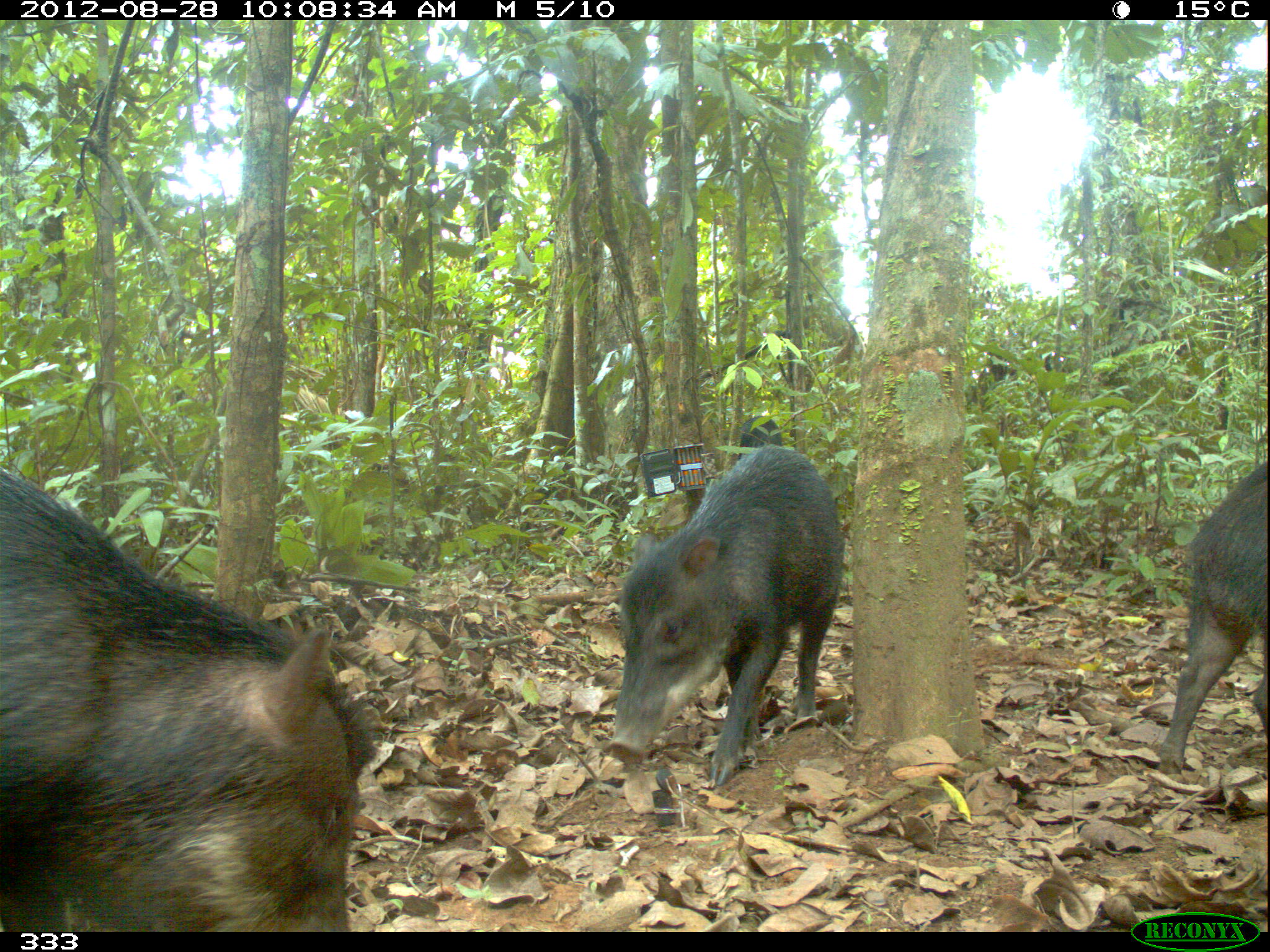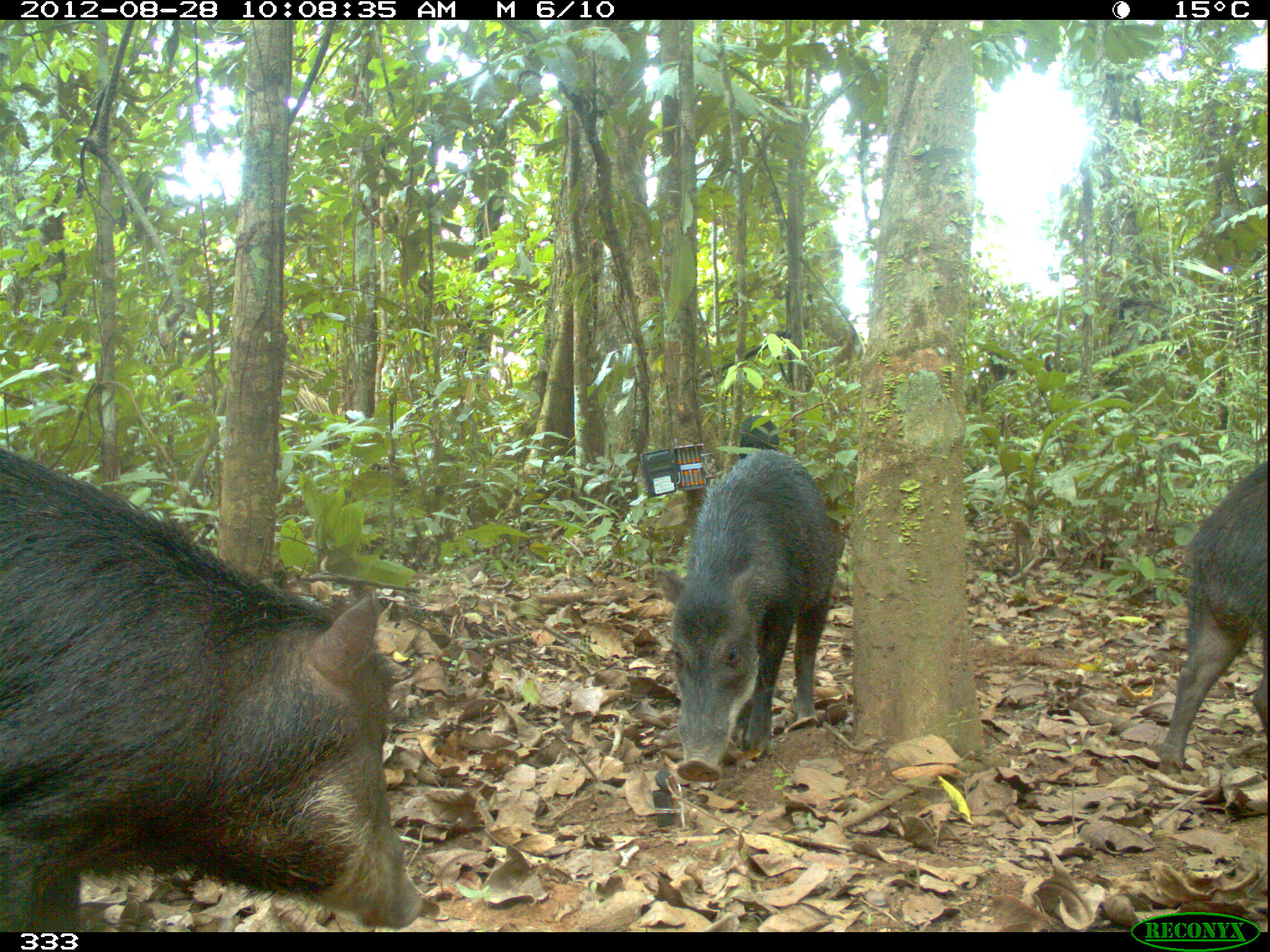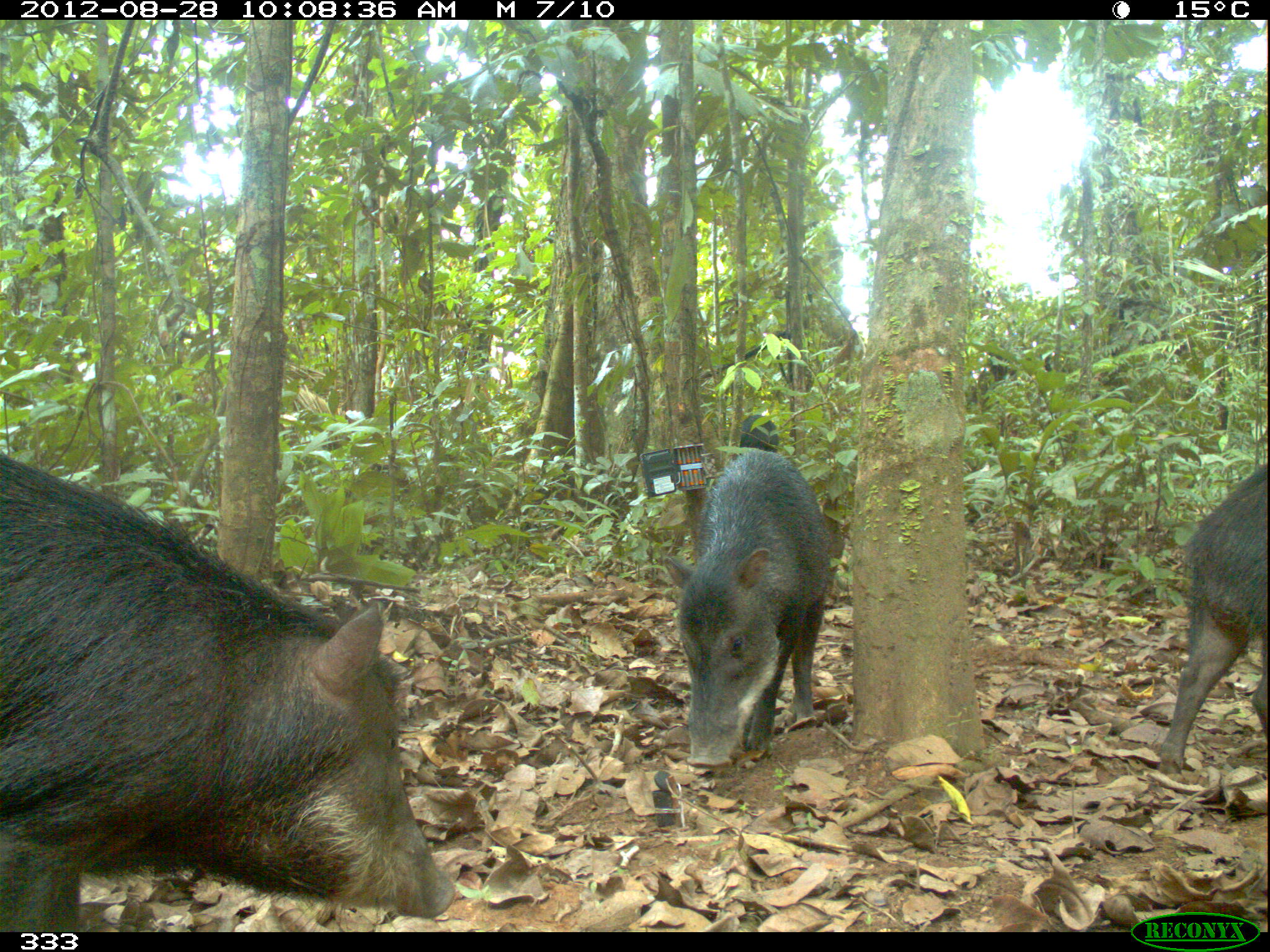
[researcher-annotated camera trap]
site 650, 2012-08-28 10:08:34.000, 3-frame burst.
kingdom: Animalia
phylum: Chordata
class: Mammalia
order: Artiodactyla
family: Tayassuidae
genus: Tayassu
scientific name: Tayassu pecari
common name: white-lipped peccary